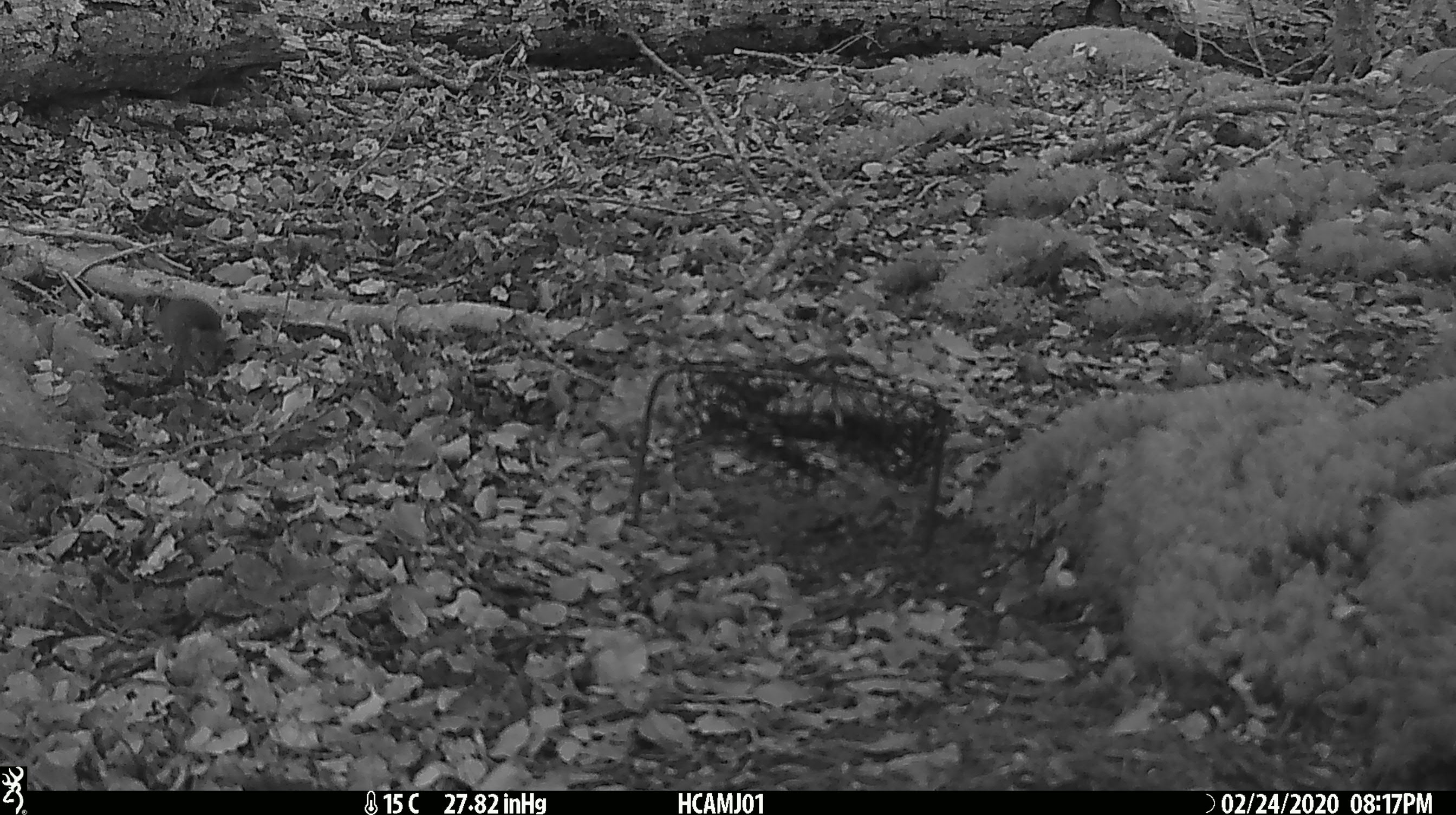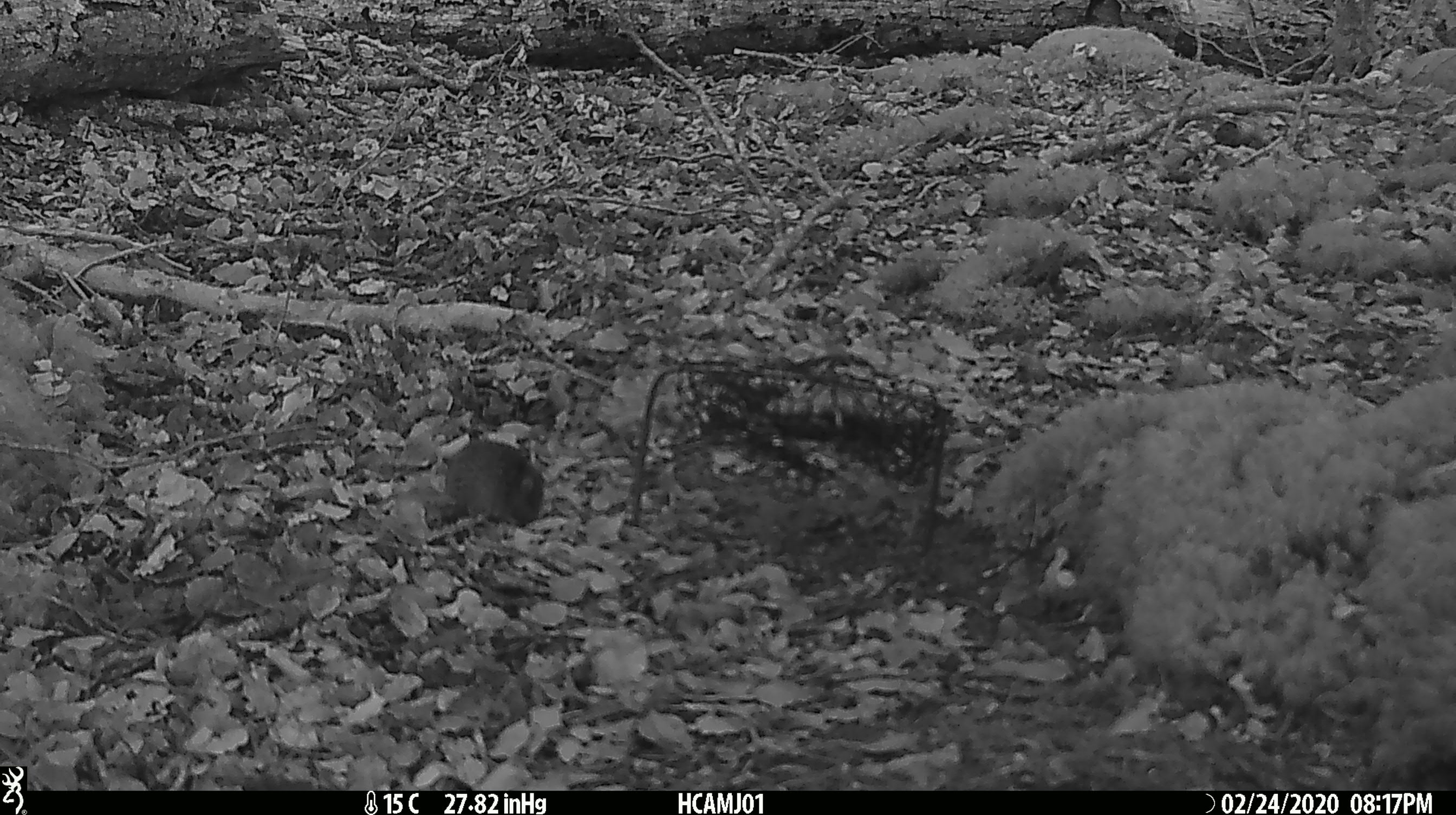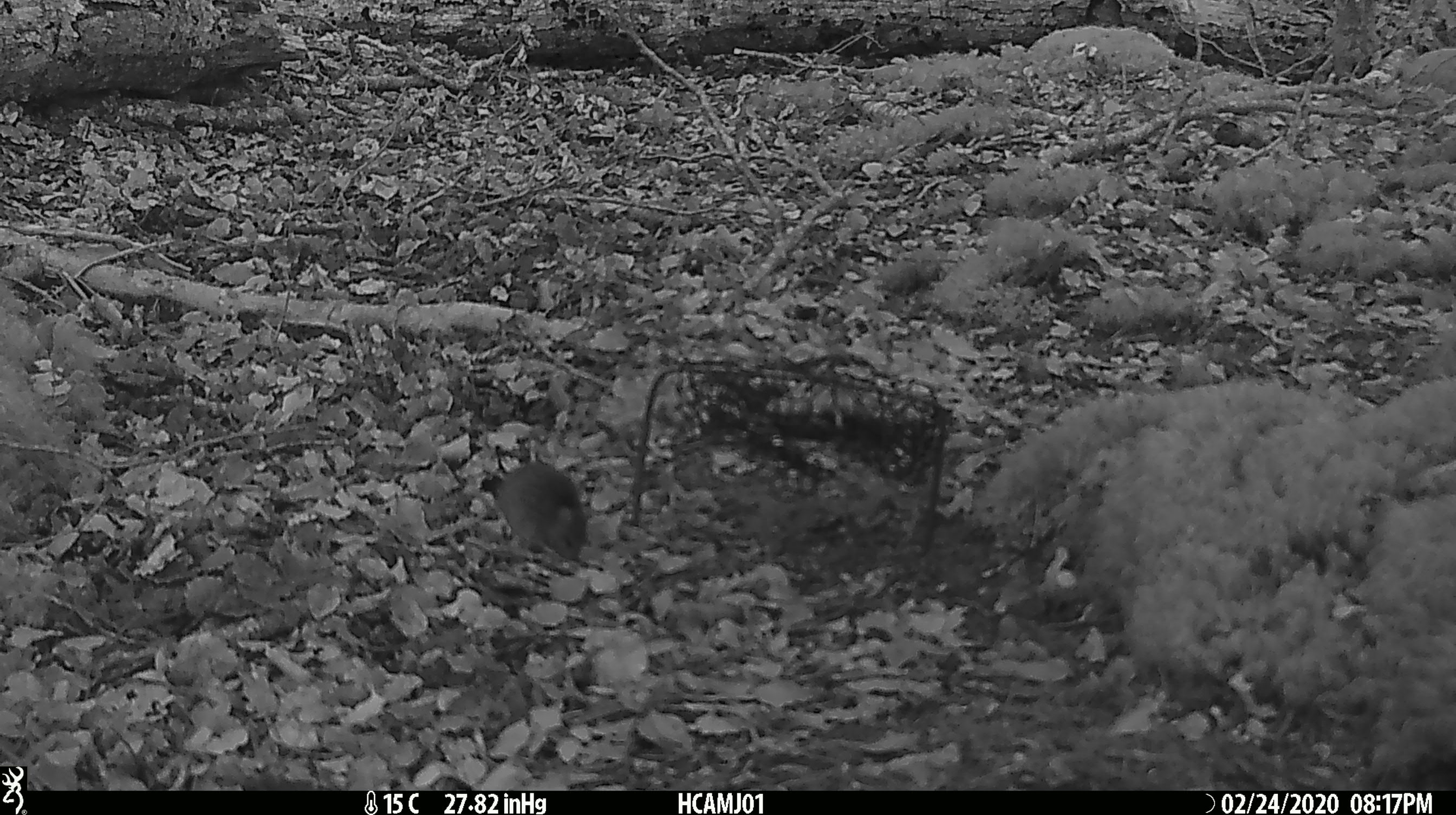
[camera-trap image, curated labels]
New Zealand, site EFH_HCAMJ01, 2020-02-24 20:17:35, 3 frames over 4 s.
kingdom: Animalia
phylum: Chordata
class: Mammalia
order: Rodentia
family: Muridae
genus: Mus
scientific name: Mus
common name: mouse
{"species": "mouse (Mus)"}